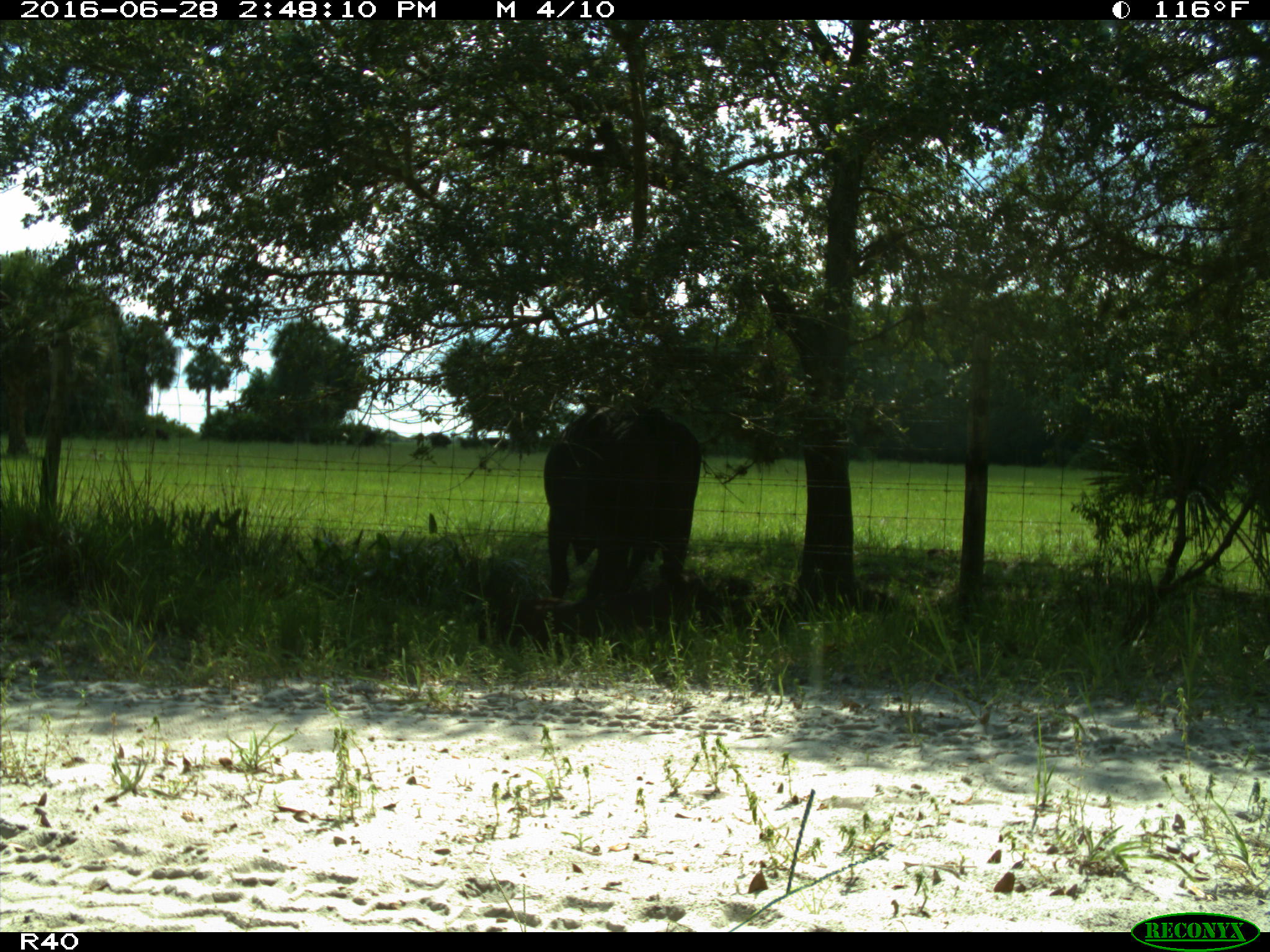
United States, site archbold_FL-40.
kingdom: Animalia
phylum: Chordata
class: Mammalia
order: Artiodactyla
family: Bovidae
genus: Bos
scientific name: Bos taurus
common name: domestic cow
Bos taurus (domestic cow).